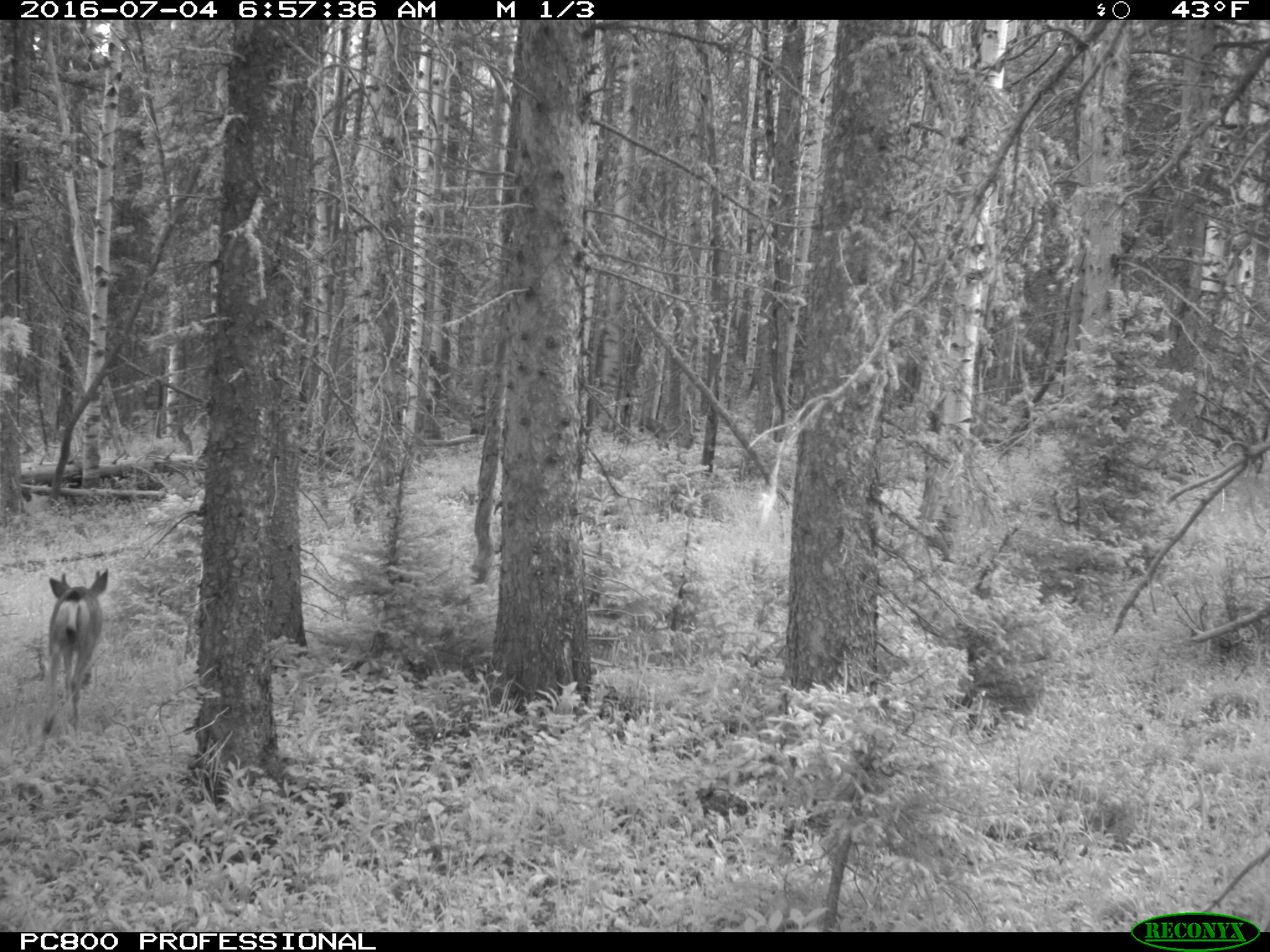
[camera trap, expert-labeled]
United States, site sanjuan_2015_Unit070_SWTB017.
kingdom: Animalia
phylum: Chordata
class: Mammalia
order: Artiodactyla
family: Cervidae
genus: Odocoileus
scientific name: Odocoileus hemionus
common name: mule deer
Odocoileus hemionus (mule deer).